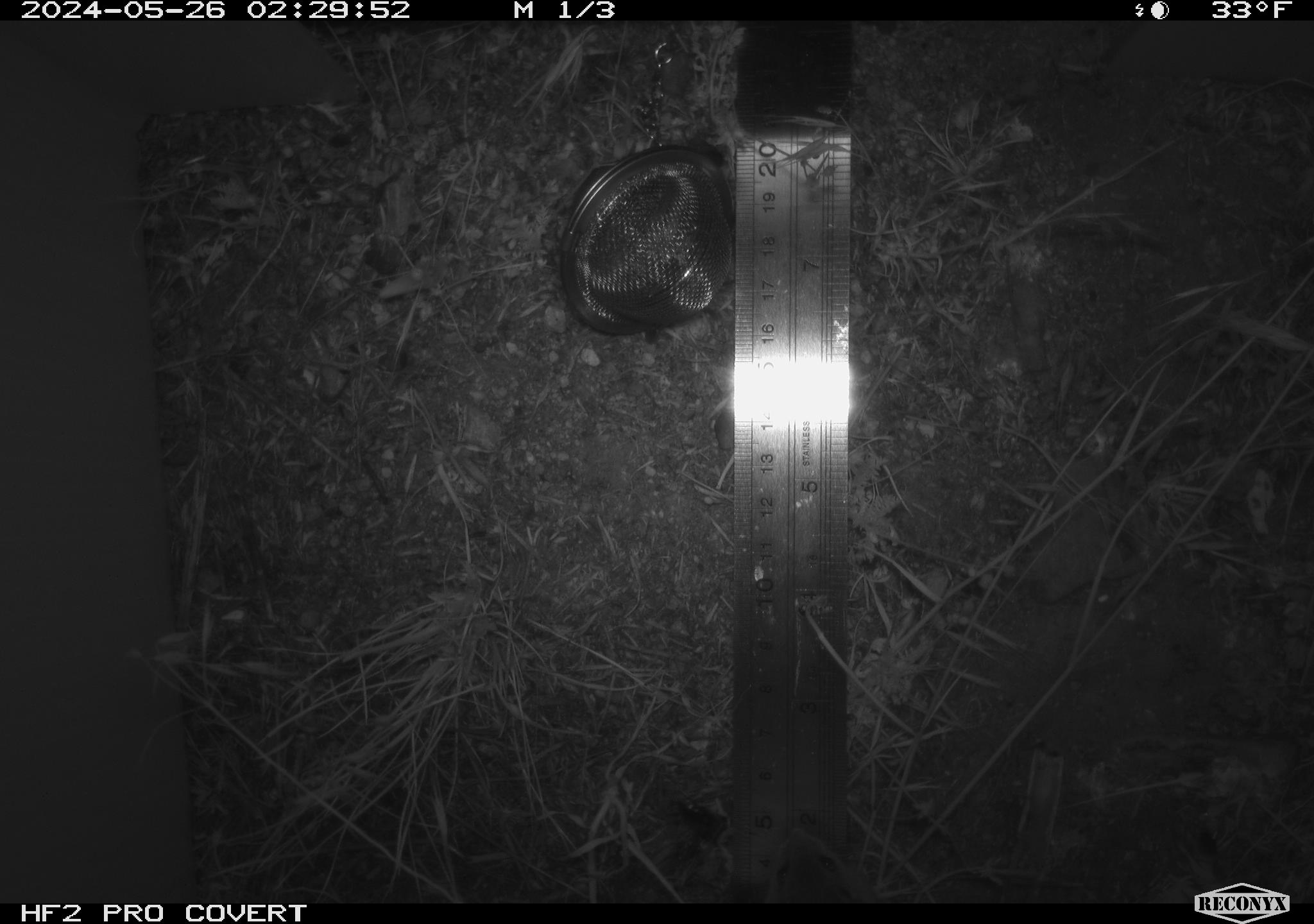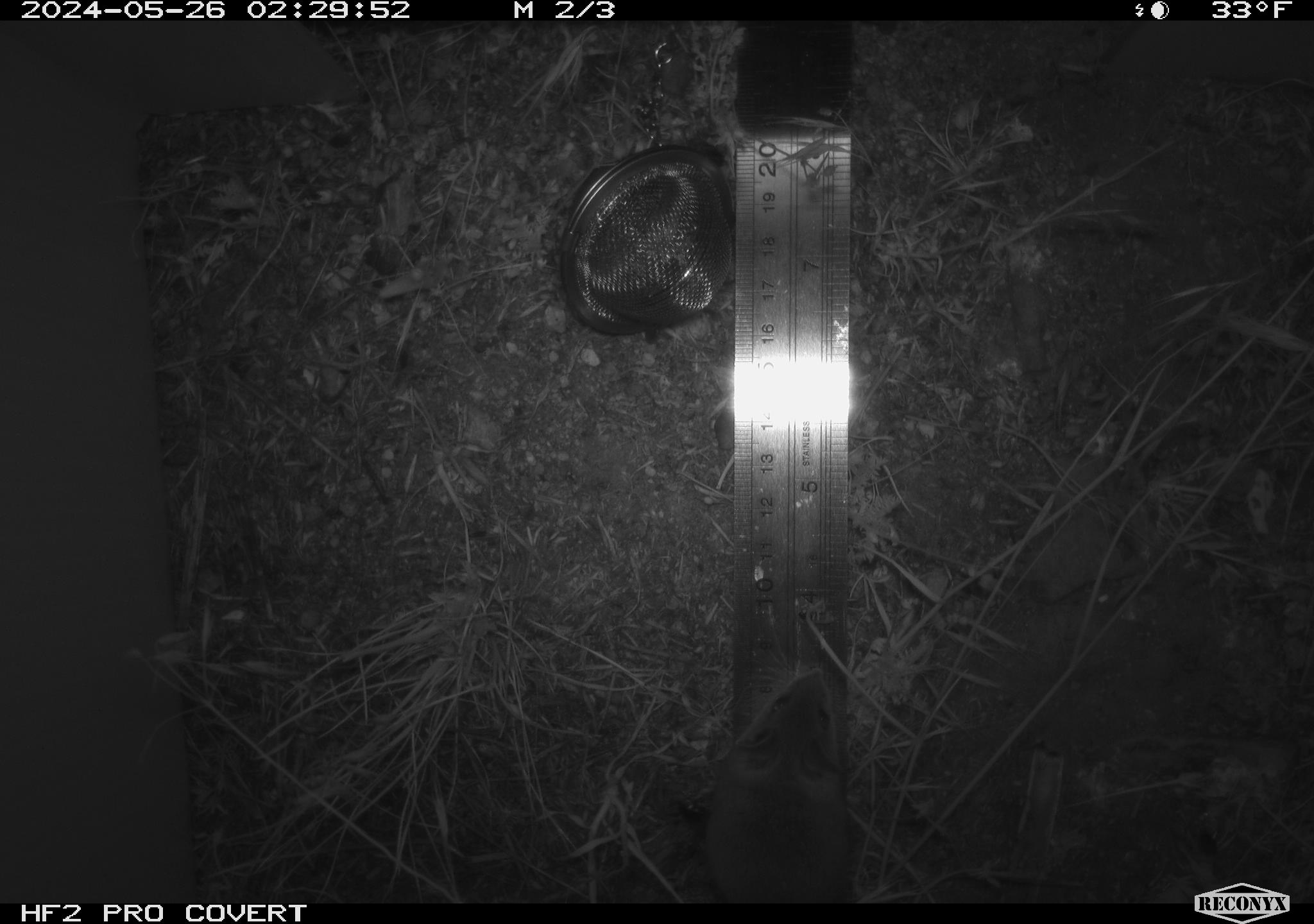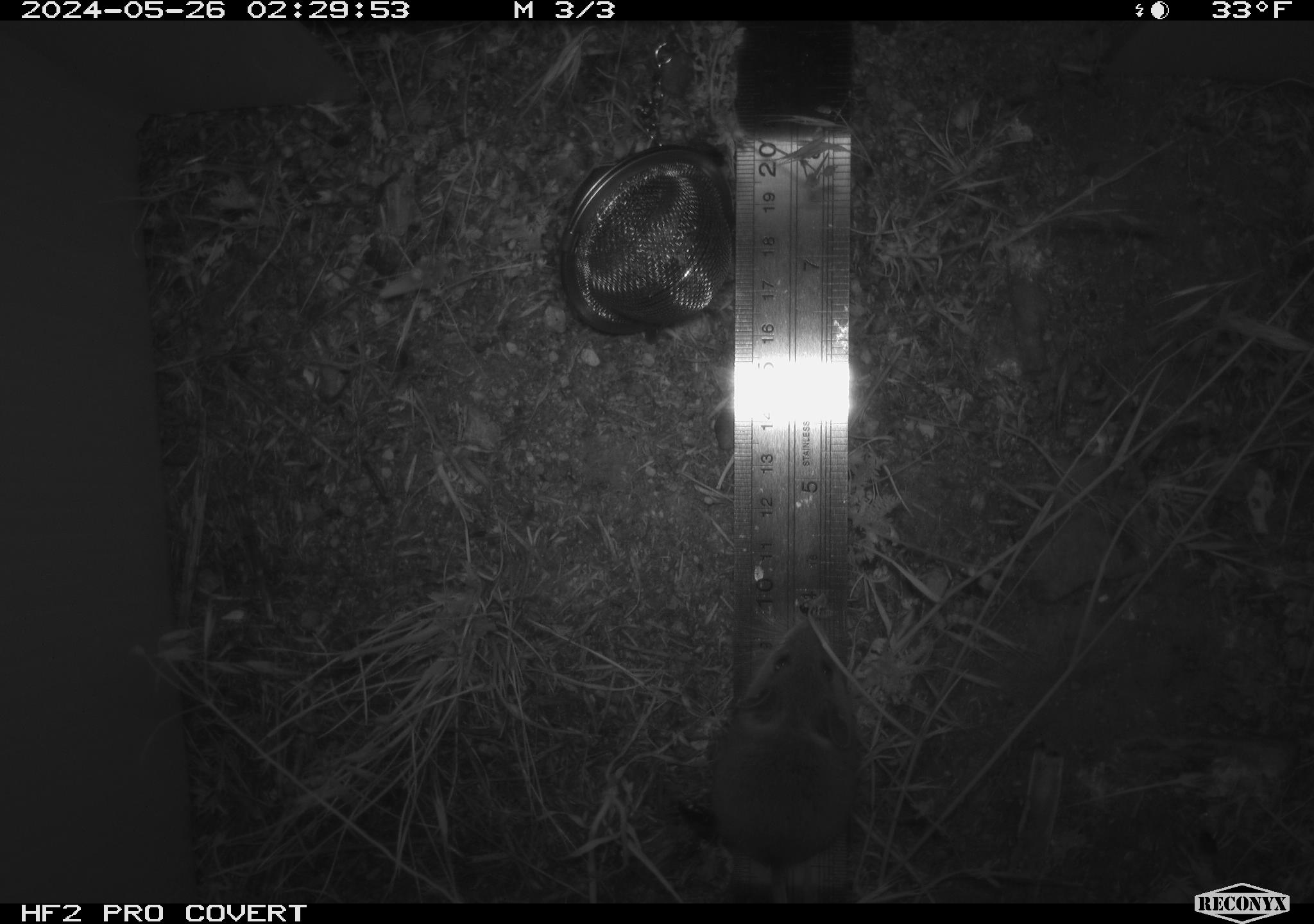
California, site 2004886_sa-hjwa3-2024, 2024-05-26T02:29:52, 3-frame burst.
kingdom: Animalia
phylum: Chordata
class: Mammalia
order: Rodentia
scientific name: Rodentia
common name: rodent